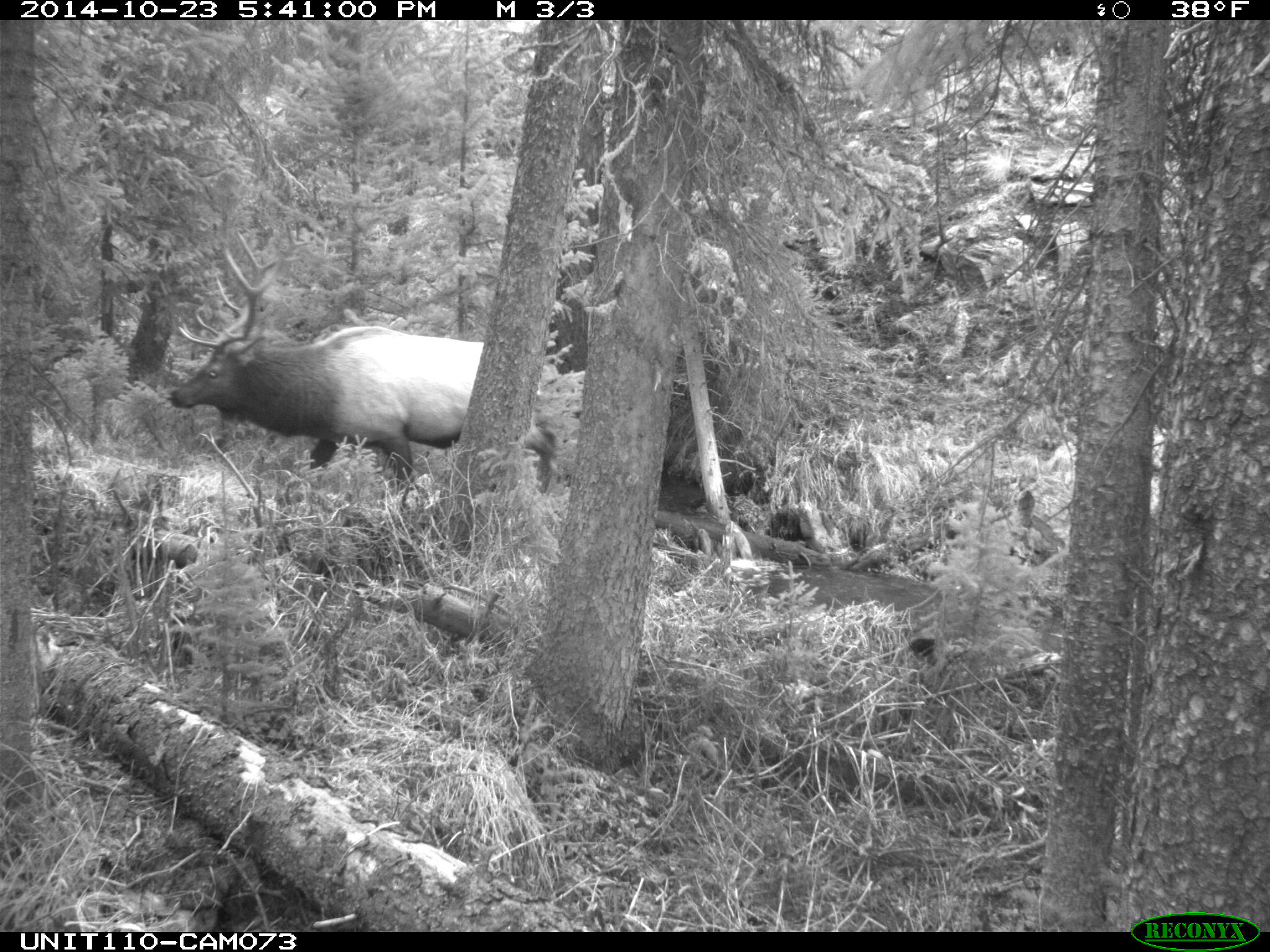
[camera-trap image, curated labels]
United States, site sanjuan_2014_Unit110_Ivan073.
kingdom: Animalia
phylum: Chordata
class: Mammalia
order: Artiodactyla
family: Cervidae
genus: Cervus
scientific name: Cervus elaphus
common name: red deer